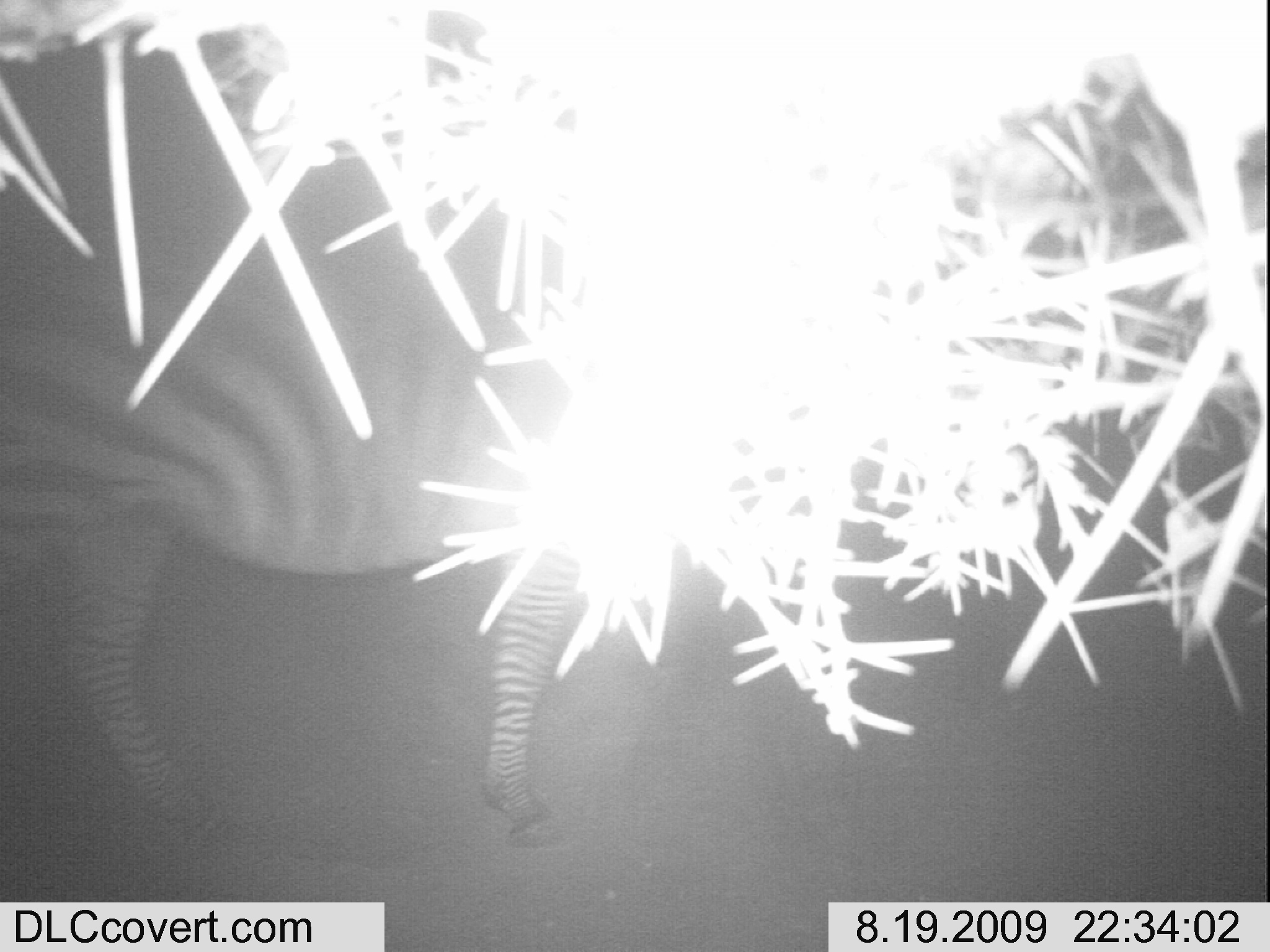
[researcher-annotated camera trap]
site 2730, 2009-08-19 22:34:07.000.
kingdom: Animalia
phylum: Chordata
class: Mammalia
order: Perissodactyla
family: Equidae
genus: Equus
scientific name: Equus quagga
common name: plains zebra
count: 1